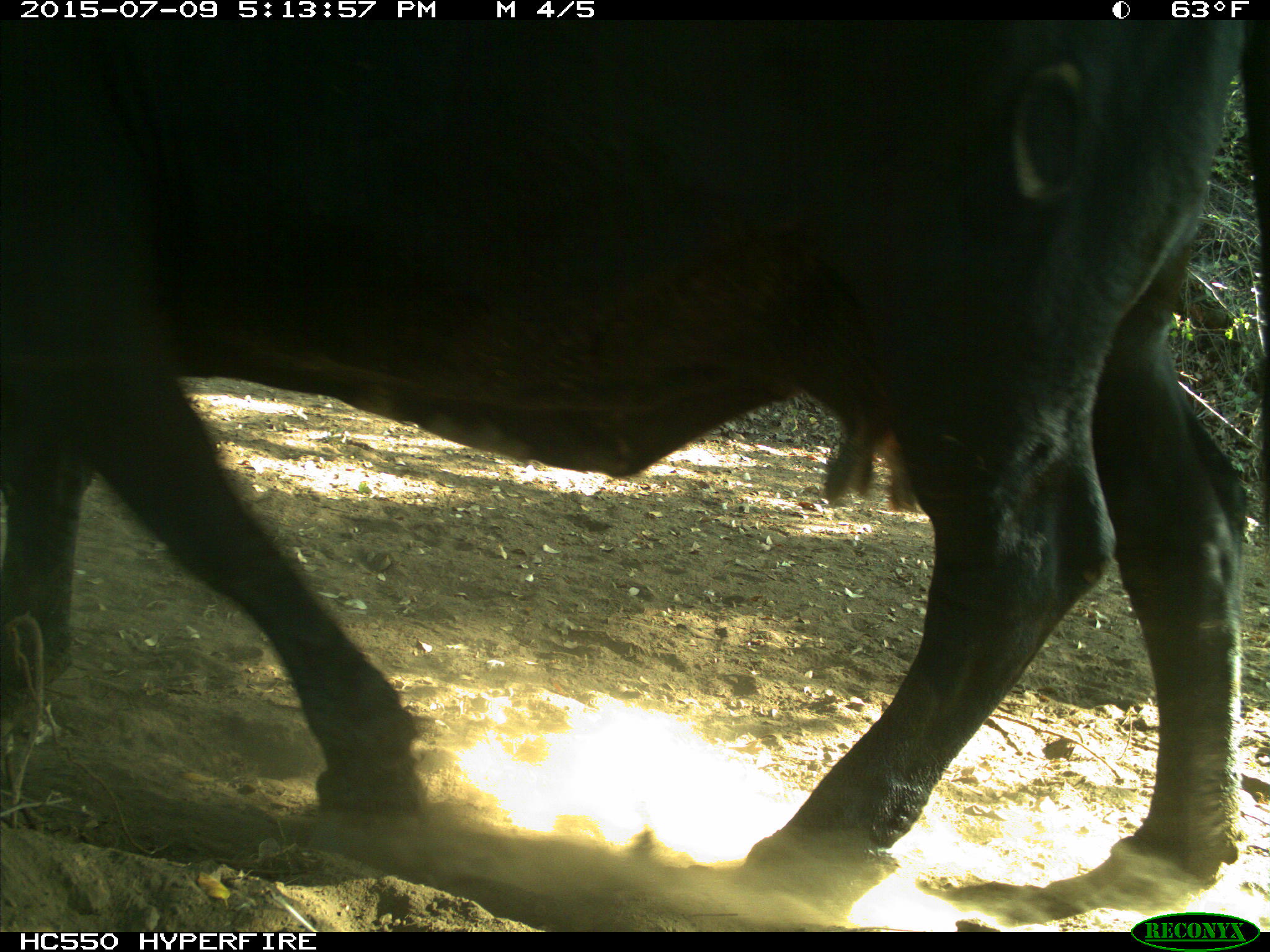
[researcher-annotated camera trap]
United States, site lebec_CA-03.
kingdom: Animalia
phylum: Chordata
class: Mammalia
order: Artiodactyla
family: Bovidae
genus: Bos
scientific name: Bos taurus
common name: domestic cow